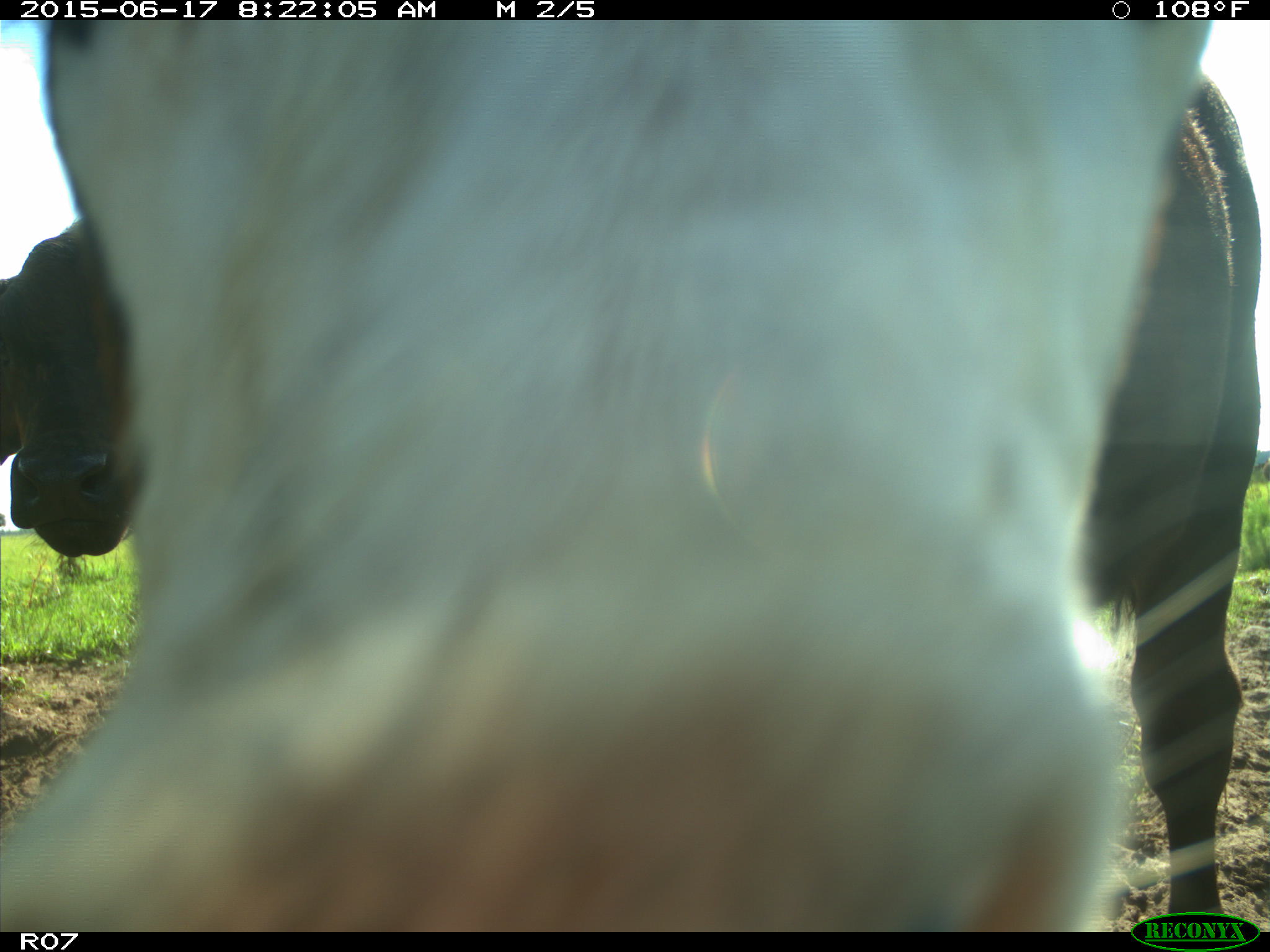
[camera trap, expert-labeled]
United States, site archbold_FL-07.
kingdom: Animalia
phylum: Chordata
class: Mammalia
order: Artiodactyla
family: Bovidae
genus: Bos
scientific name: Bos taurus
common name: domestic cow